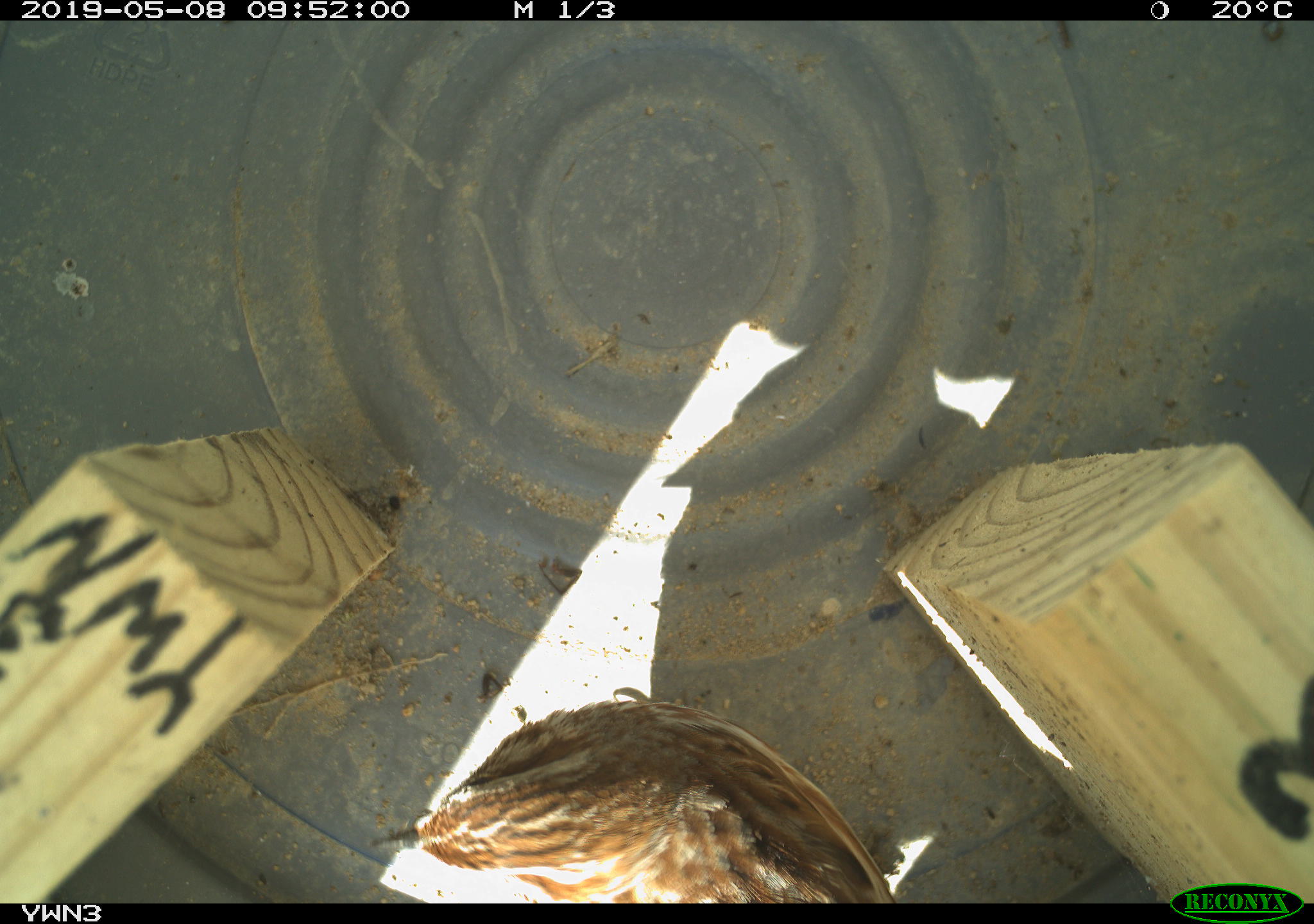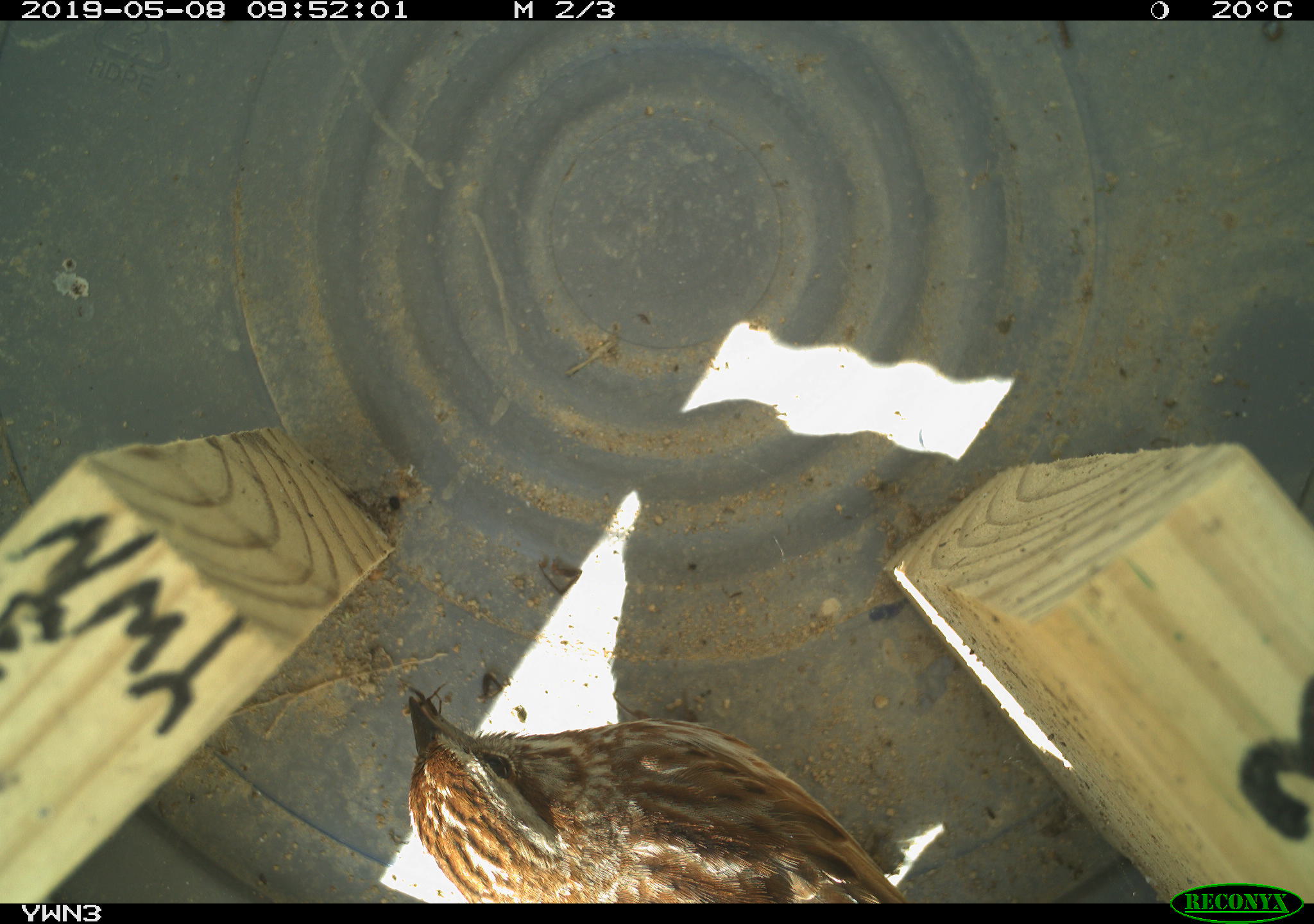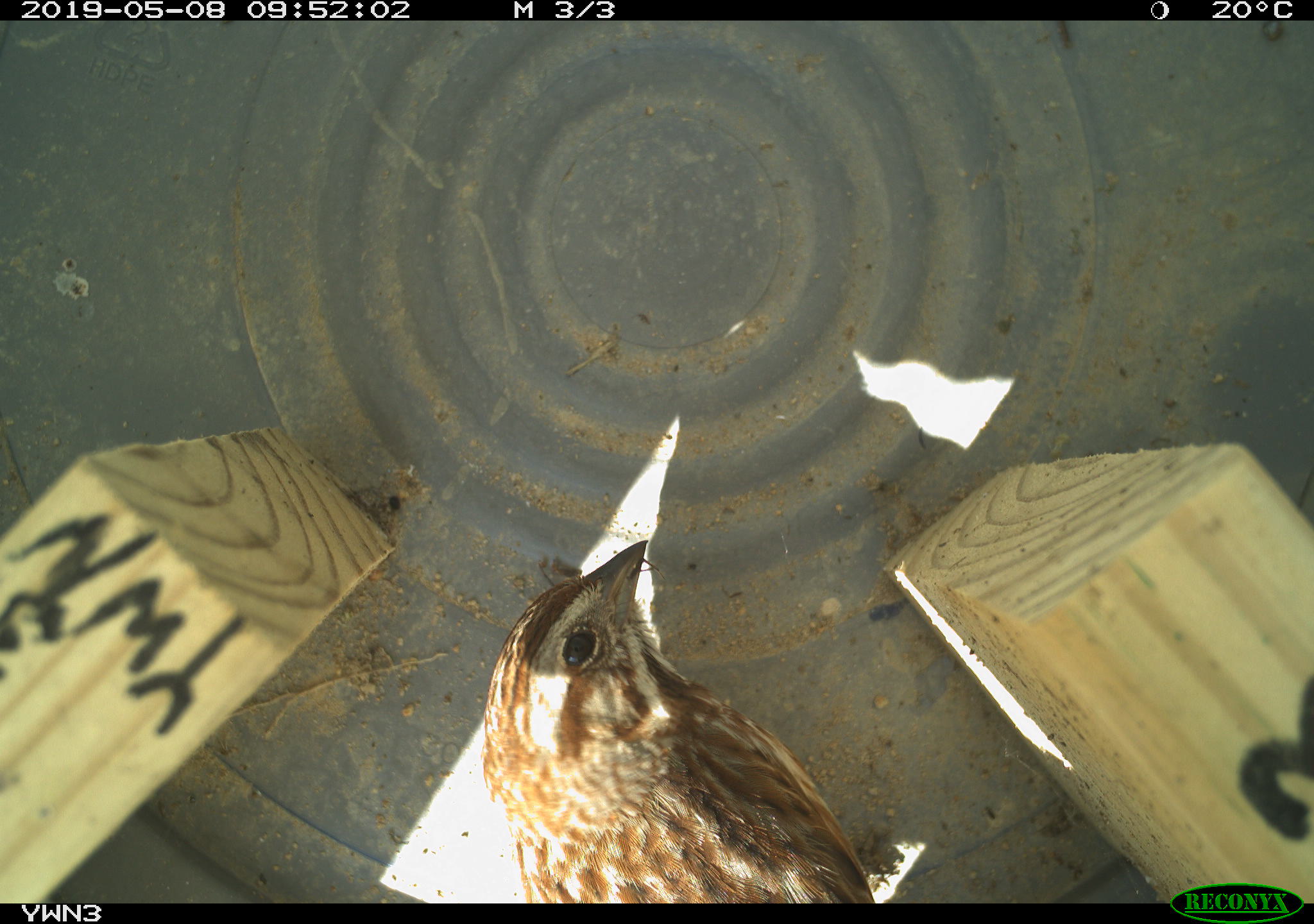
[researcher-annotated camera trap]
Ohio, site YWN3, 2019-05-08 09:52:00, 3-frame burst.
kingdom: Animalia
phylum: Chordata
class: Aves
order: Passeriformes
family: Passerellidae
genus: Melospiza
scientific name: Melospiza melodia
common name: song sparrow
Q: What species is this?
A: Song sparrow (Melospiza melodia).